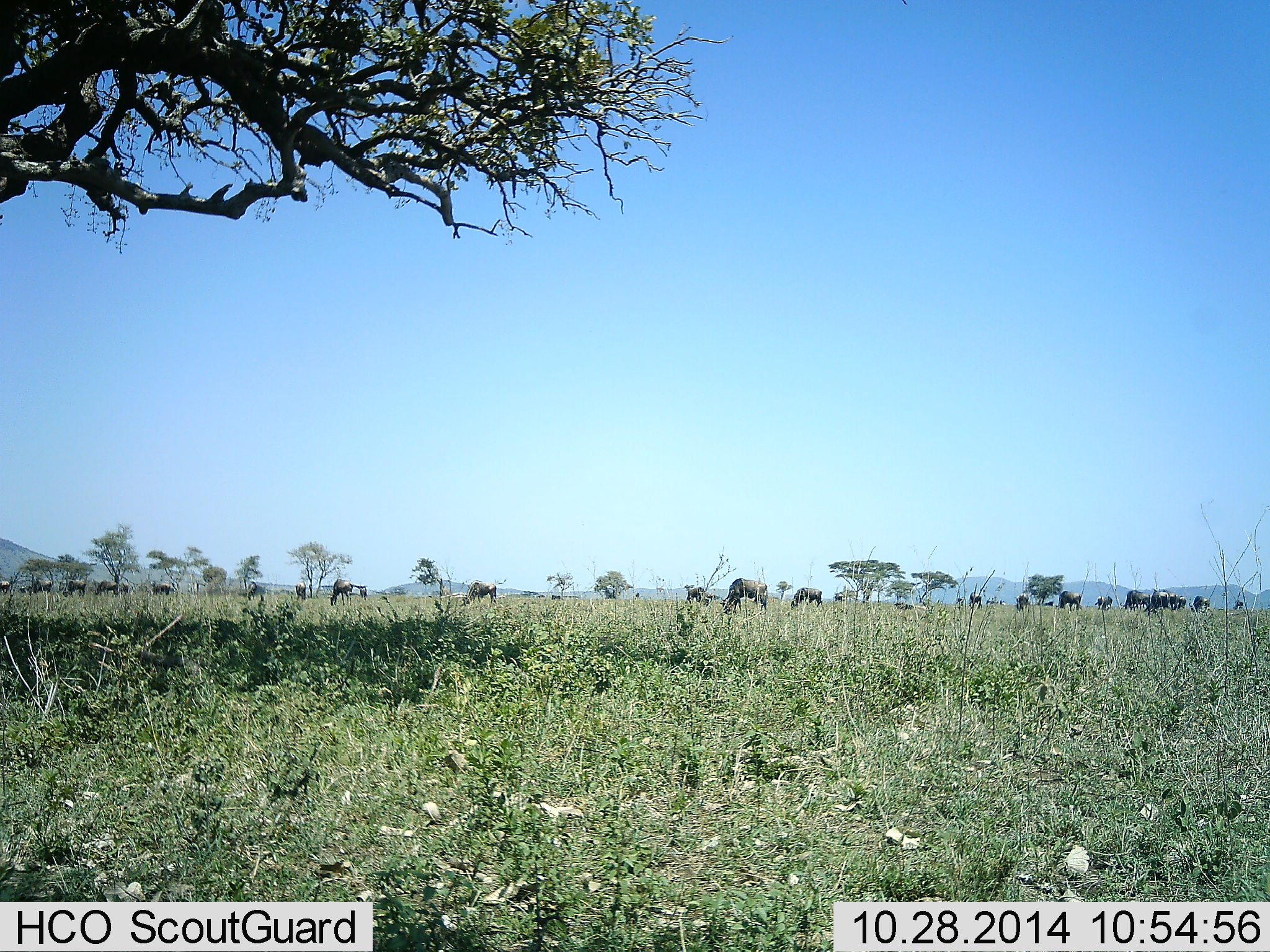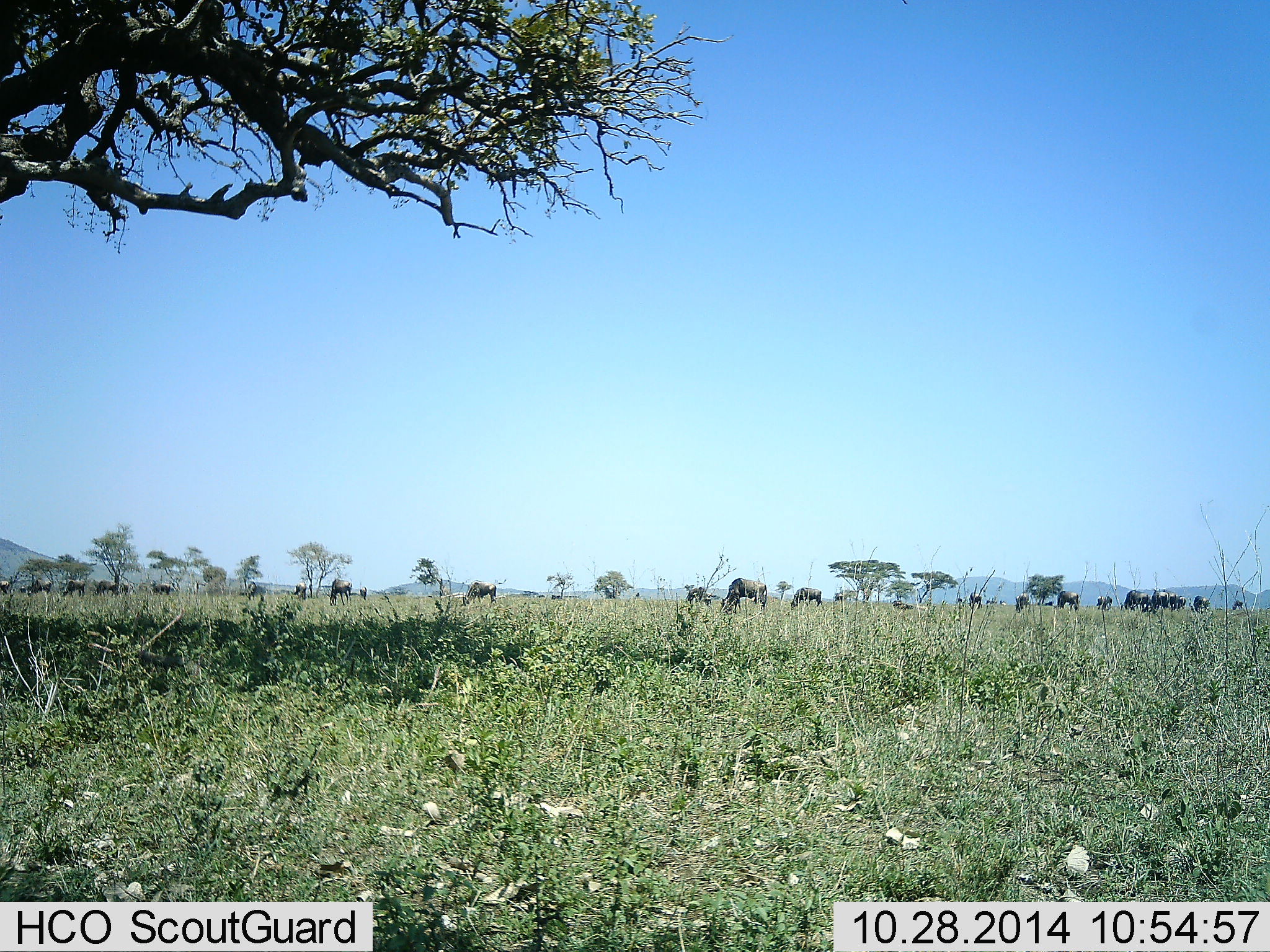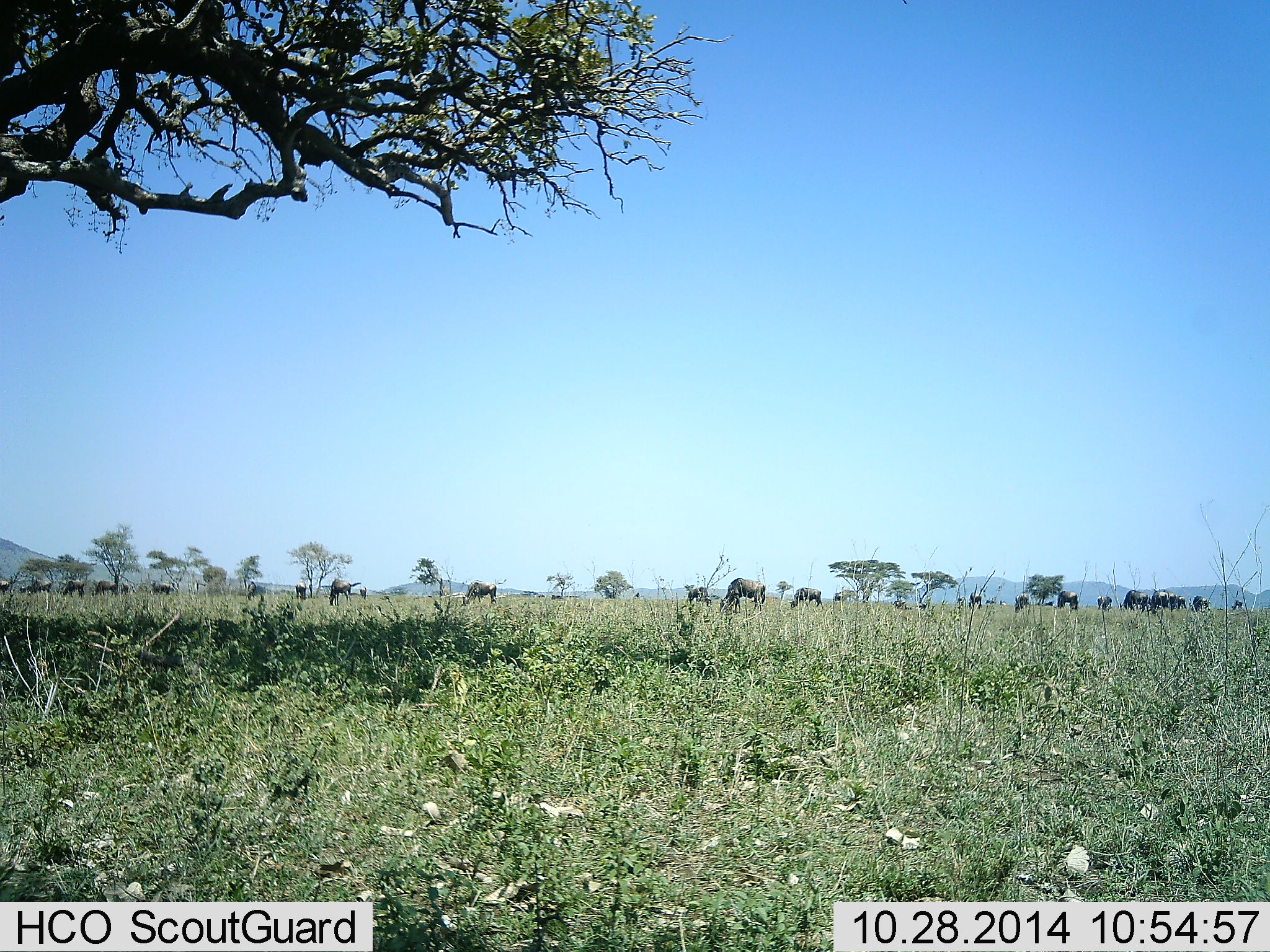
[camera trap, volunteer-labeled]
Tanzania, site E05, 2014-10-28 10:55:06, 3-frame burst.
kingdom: Animalia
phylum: Chordata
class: Mammalia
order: Artiodactyla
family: Bovidae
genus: Connochaetes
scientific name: Connochaetes taurinus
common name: blue wildebeest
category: wildebeest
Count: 11-50.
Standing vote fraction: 40%.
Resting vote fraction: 0%.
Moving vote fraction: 0%.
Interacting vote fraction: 0%.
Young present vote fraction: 0%.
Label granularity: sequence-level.